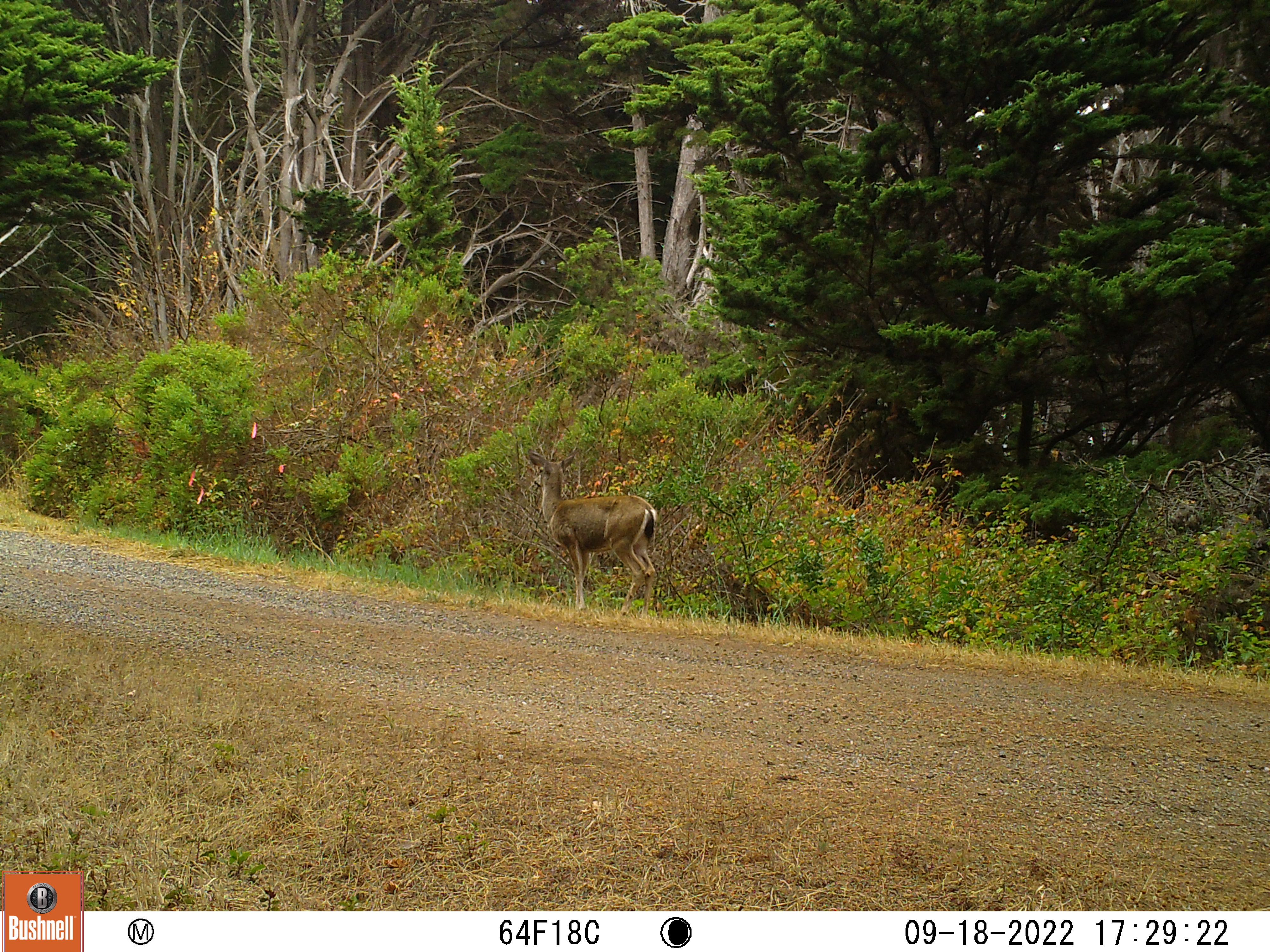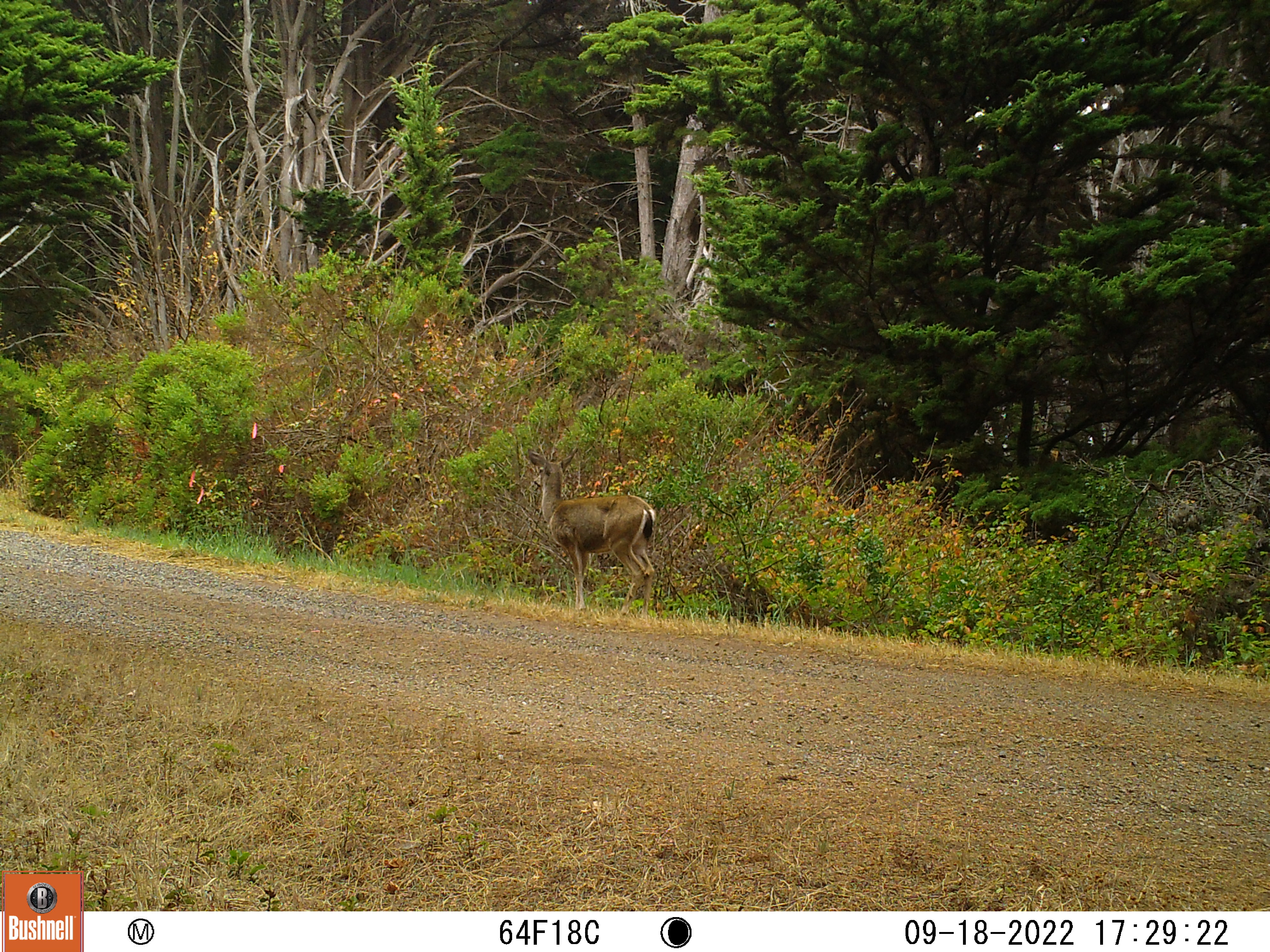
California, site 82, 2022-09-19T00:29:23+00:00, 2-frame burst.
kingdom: Animalia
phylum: Chordata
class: Mammalia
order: Artiodactyla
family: Cervidae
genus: Odocoileus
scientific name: Odocoileus hemionus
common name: mule deer